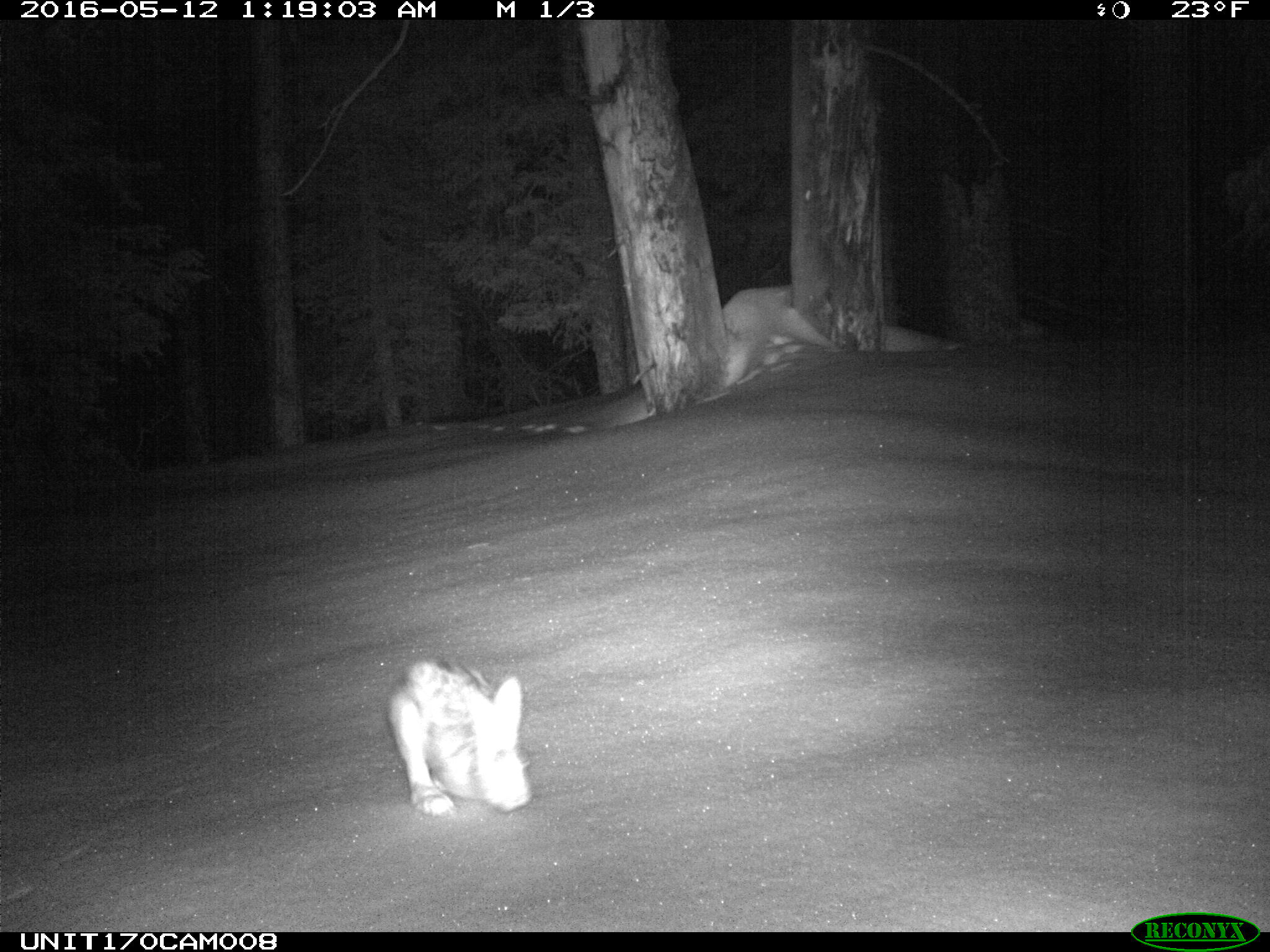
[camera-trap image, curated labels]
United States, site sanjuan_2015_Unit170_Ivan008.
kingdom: Animalia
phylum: Chordata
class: Mammalia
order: Lagomorpha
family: Leporidae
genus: Lepus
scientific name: Lepus americanus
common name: snowshoe hare